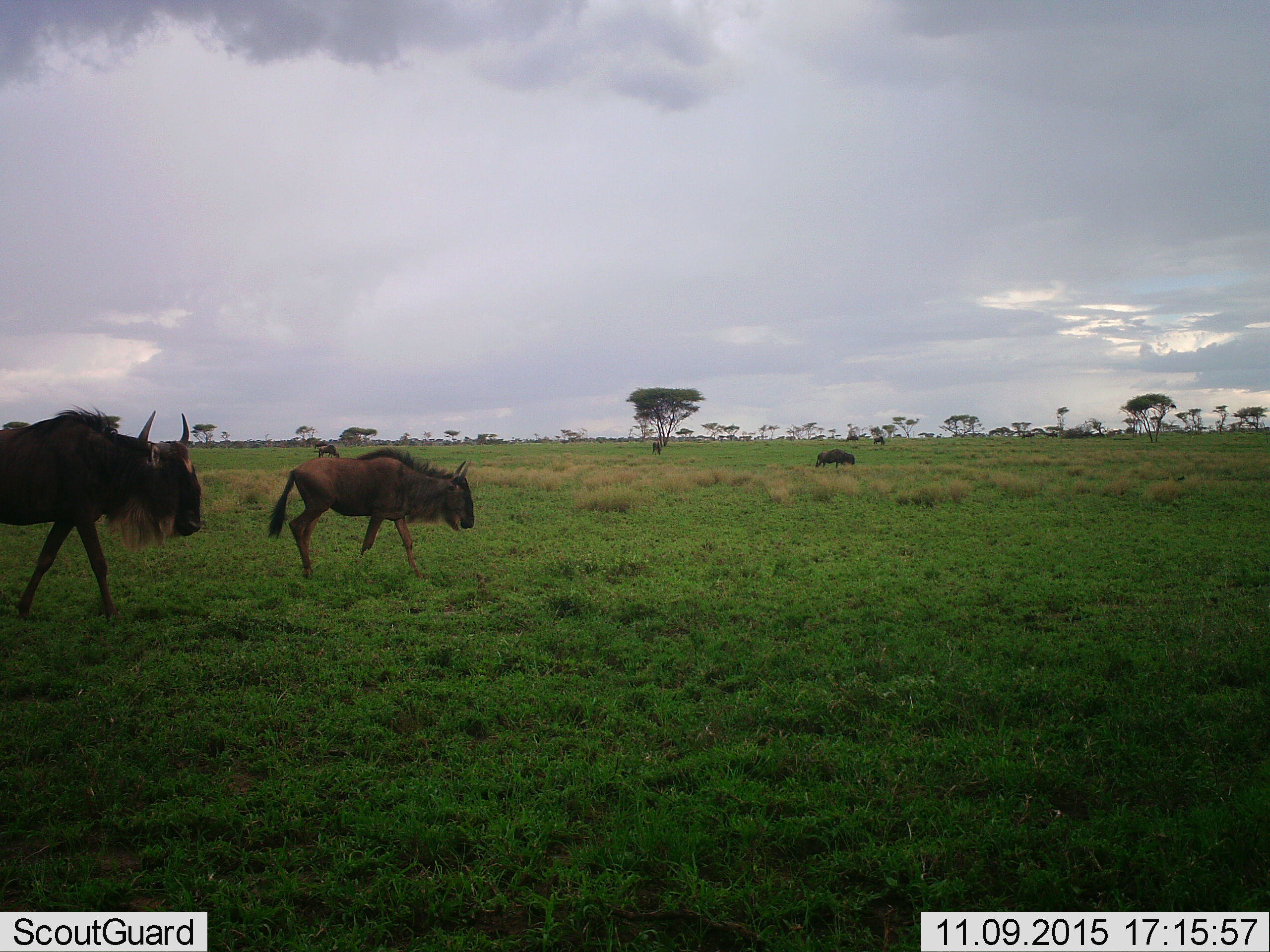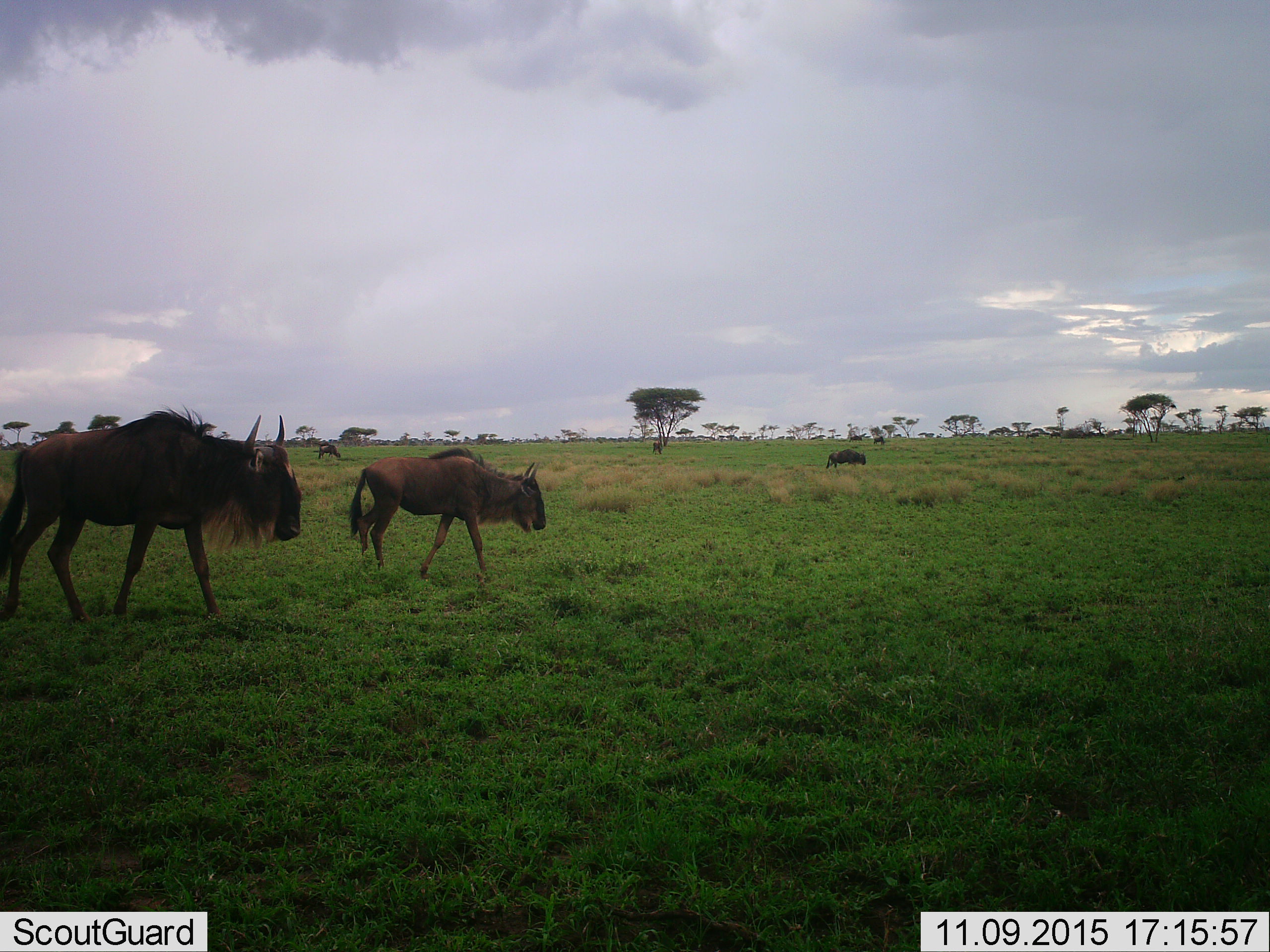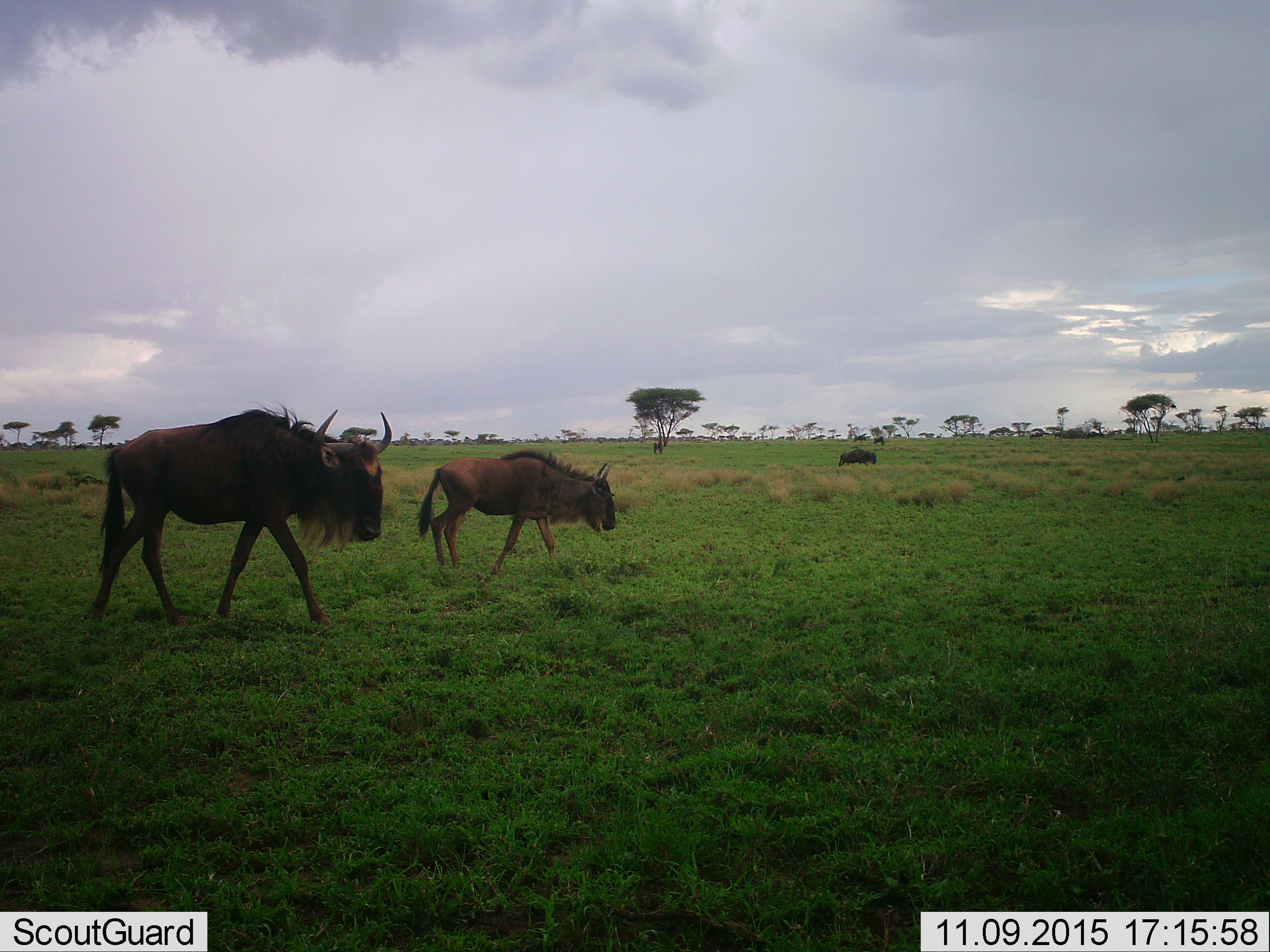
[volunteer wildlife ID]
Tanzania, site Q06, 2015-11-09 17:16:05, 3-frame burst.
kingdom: Animalia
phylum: Chordata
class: Mammalia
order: Artiodactyla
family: Bovidae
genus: Connochaetes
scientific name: Connochaetes taurinus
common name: blue wildebeest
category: wildebeest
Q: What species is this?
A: Wildebeest (blue wildebeest) (Connochaetes taurinus).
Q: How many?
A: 8.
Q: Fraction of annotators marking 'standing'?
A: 50%.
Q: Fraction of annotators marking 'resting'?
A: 0%.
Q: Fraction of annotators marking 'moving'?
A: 90%.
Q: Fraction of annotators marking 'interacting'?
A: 10%.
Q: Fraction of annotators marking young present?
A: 30%.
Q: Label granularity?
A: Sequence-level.